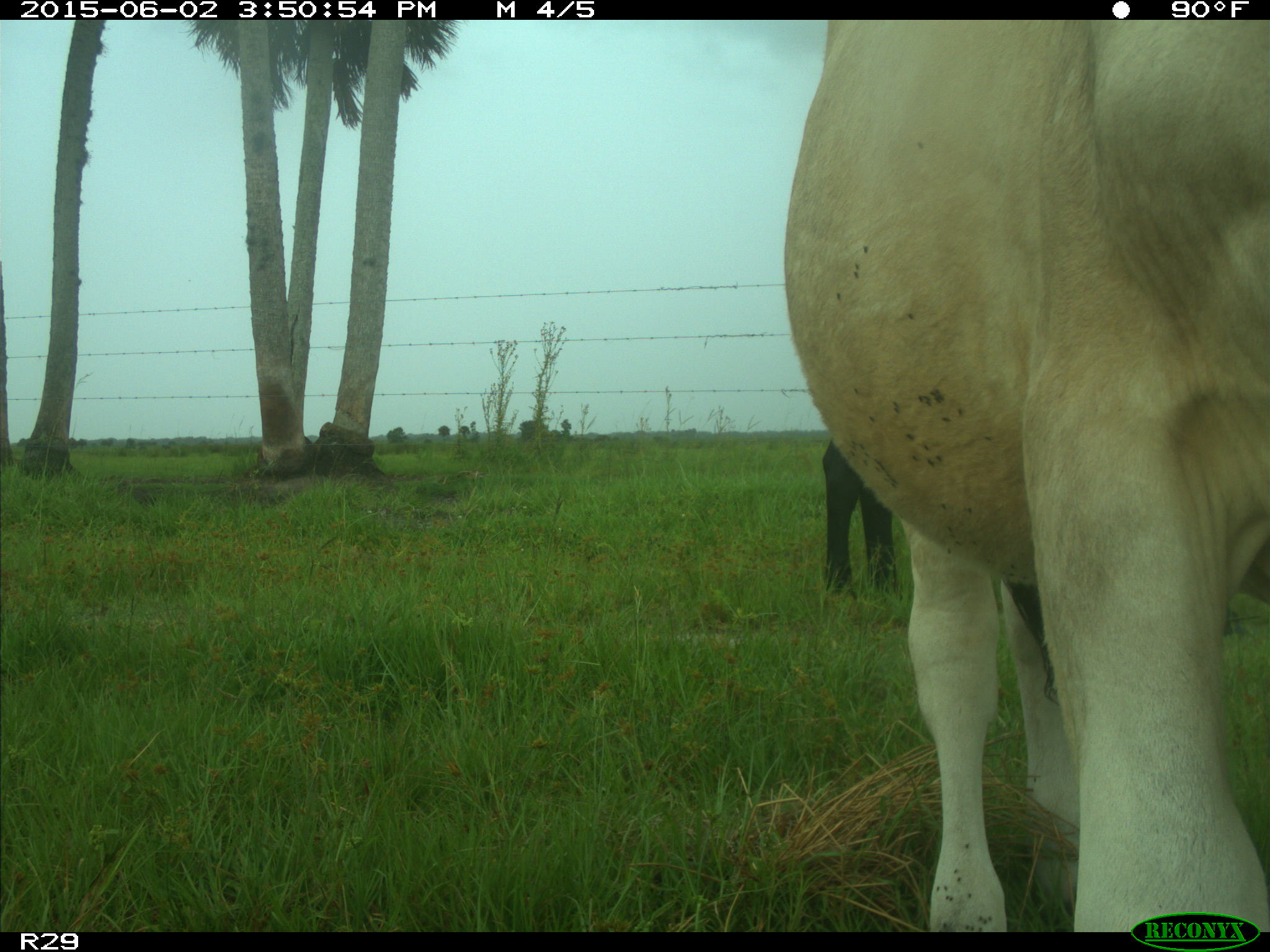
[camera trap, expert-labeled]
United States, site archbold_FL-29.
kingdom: Animalia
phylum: Chordata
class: Mammalia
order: Artiodactyla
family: Bovidae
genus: Bos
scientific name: Bos taurus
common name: domestic cow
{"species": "Bos taurus (domestic cow)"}